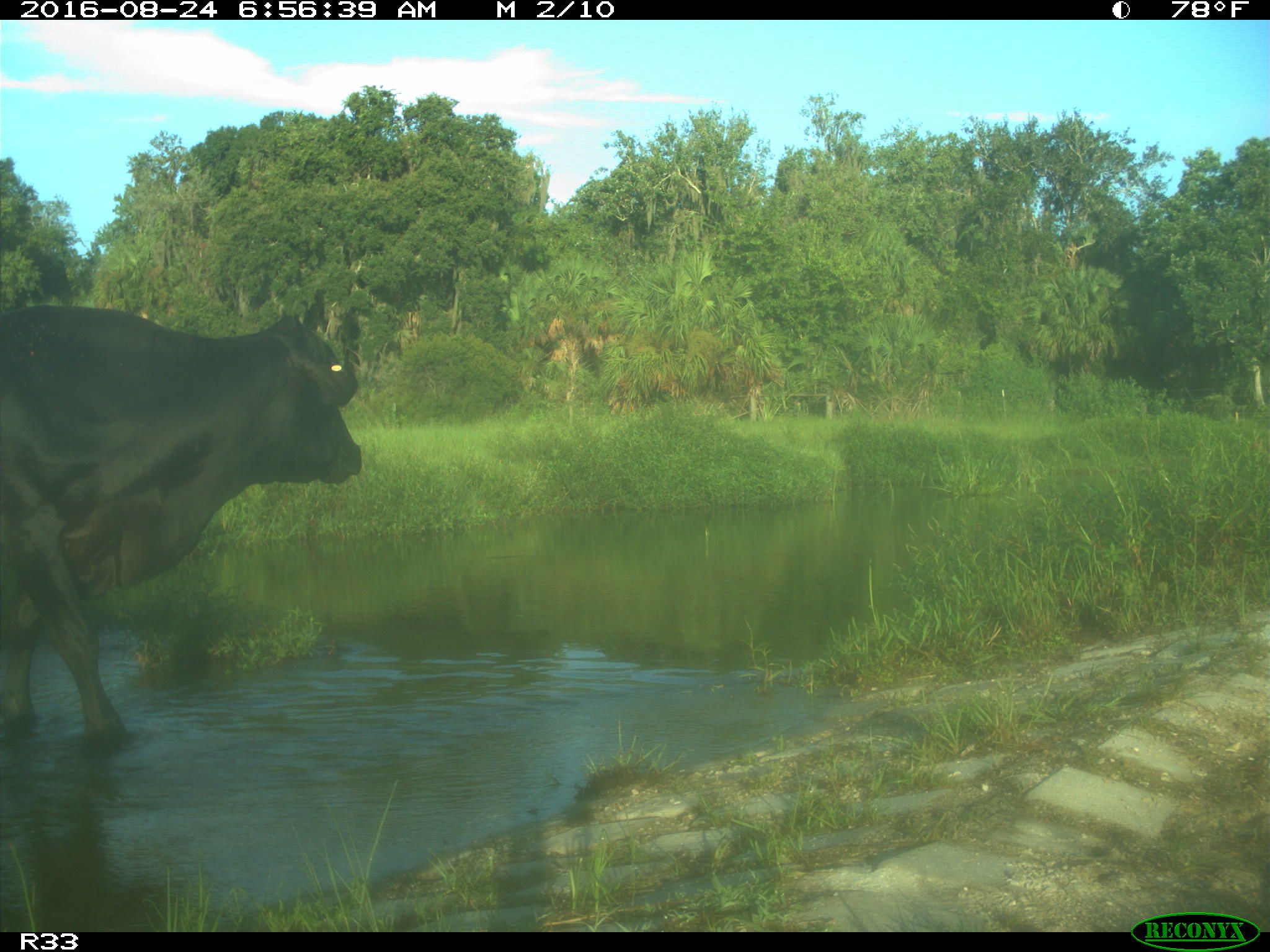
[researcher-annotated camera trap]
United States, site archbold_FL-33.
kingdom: Animalia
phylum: Chordata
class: Mammalia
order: Artiodactyla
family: Bovidae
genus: Bos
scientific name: Bos taurus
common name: domestic cow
Bos taurus (domestic cow).